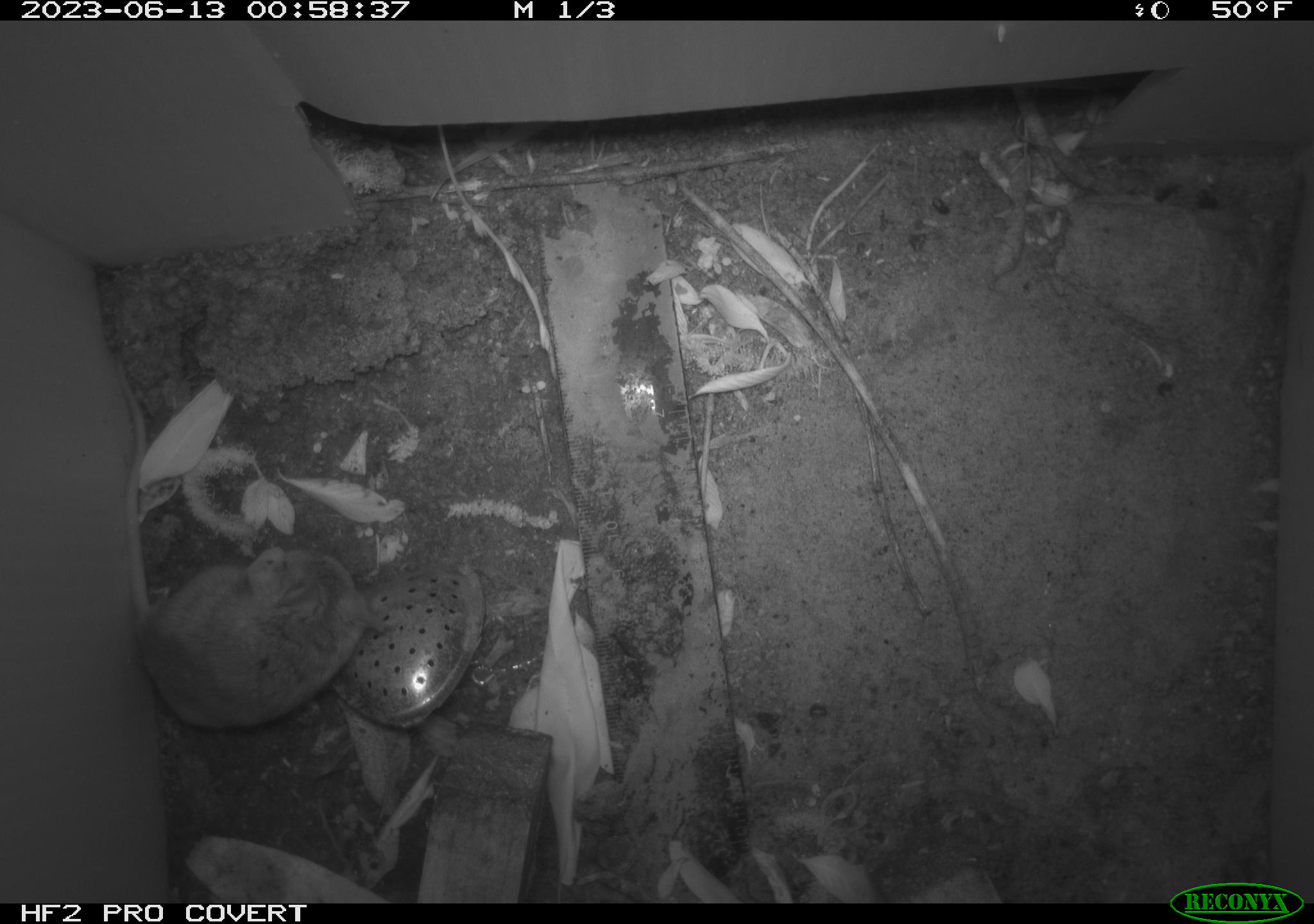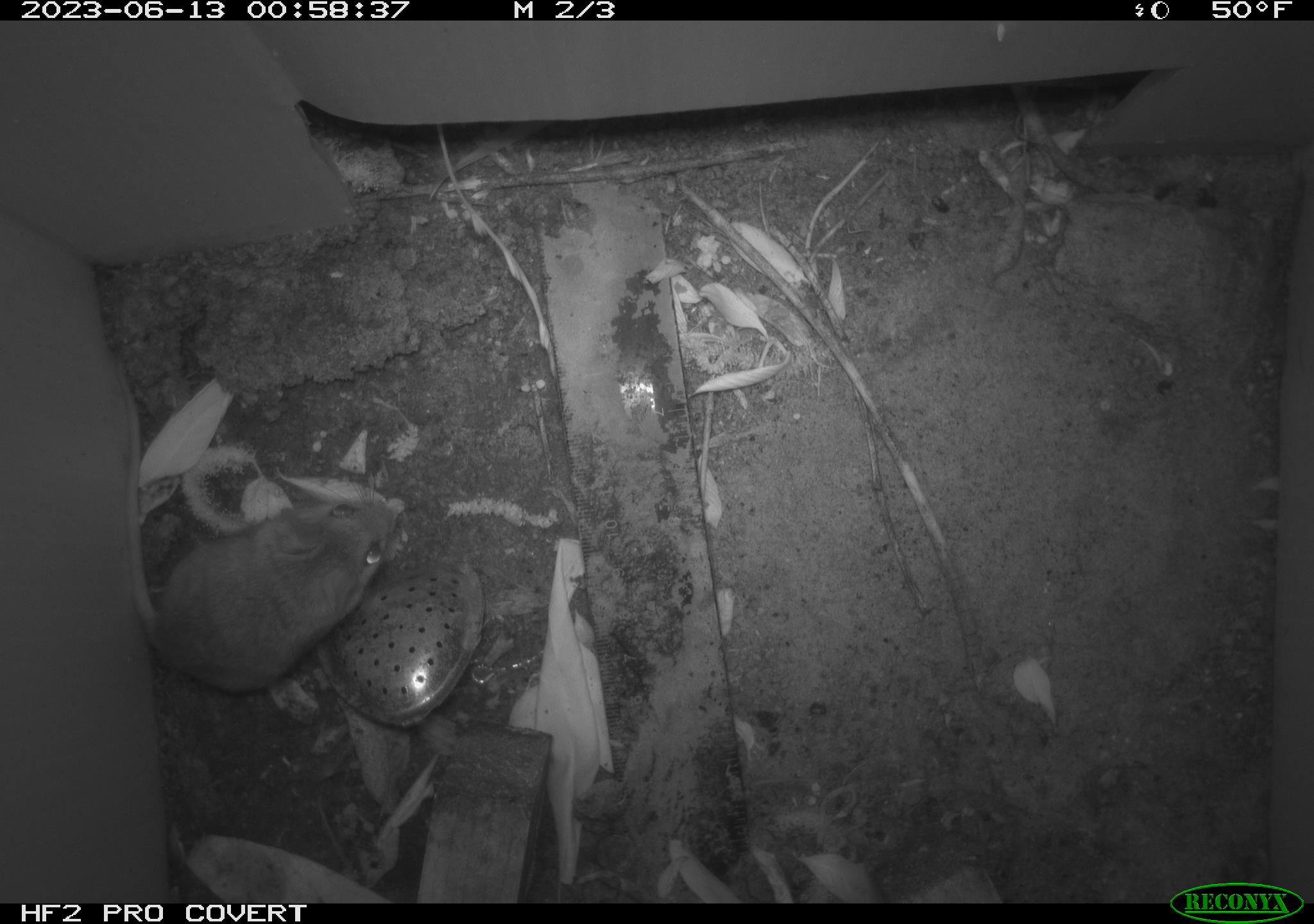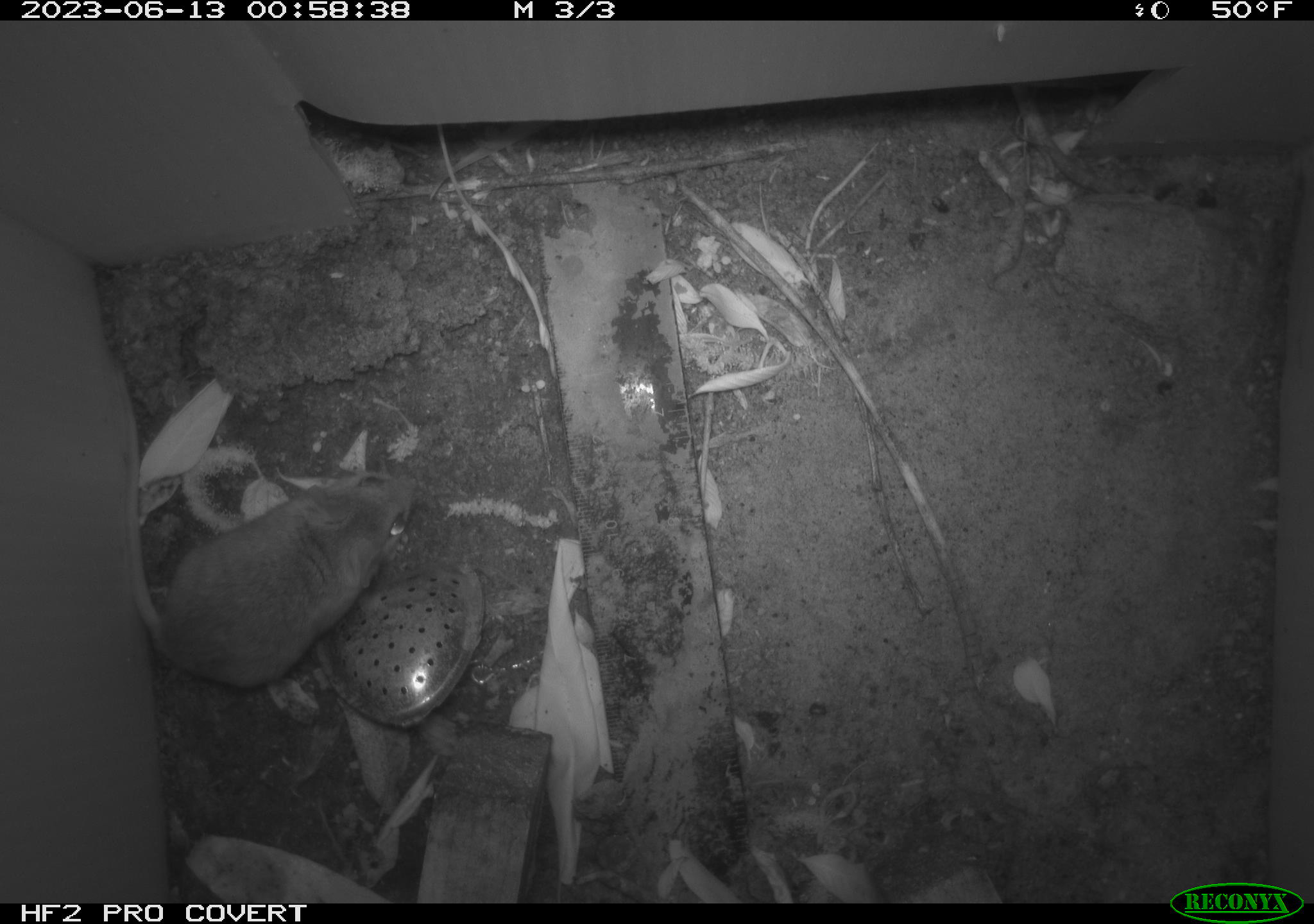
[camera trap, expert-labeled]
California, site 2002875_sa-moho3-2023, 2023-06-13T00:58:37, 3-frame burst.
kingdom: Animalia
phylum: Chordata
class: Mammalia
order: Rodentia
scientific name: Rodentia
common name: mouse species